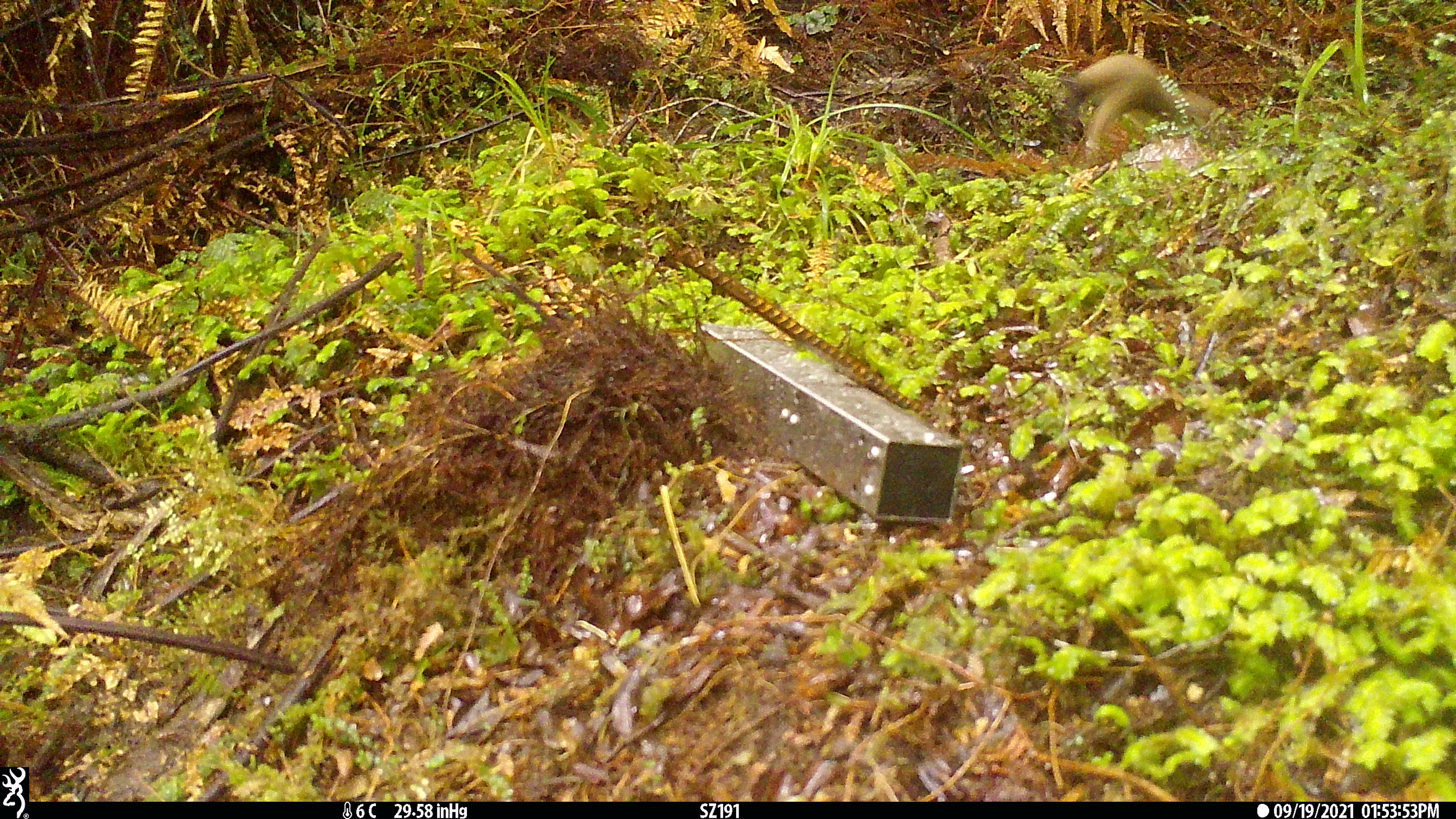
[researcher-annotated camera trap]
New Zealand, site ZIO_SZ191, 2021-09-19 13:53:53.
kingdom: Animalia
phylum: Chordata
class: Mammalia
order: Carnivora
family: Mustelidae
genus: Mustela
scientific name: Mustela erminea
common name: stoat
Stoat (Mustela erminea).